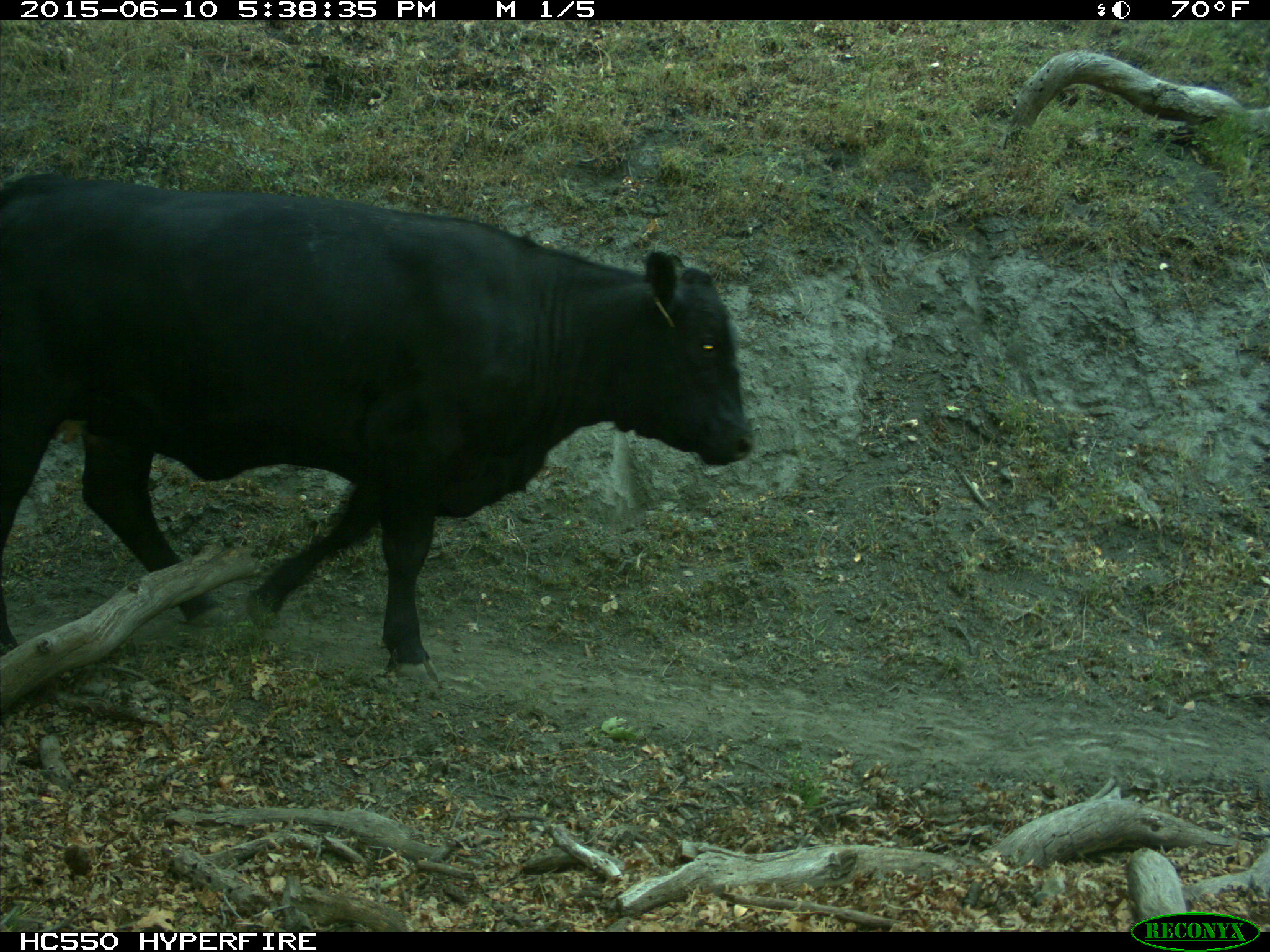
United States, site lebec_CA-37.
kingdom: Animalia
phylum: Chordata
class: Mammalia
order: Artiodactyla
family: Bovidae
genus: Bos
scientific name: Bos taurus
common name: domestic cow